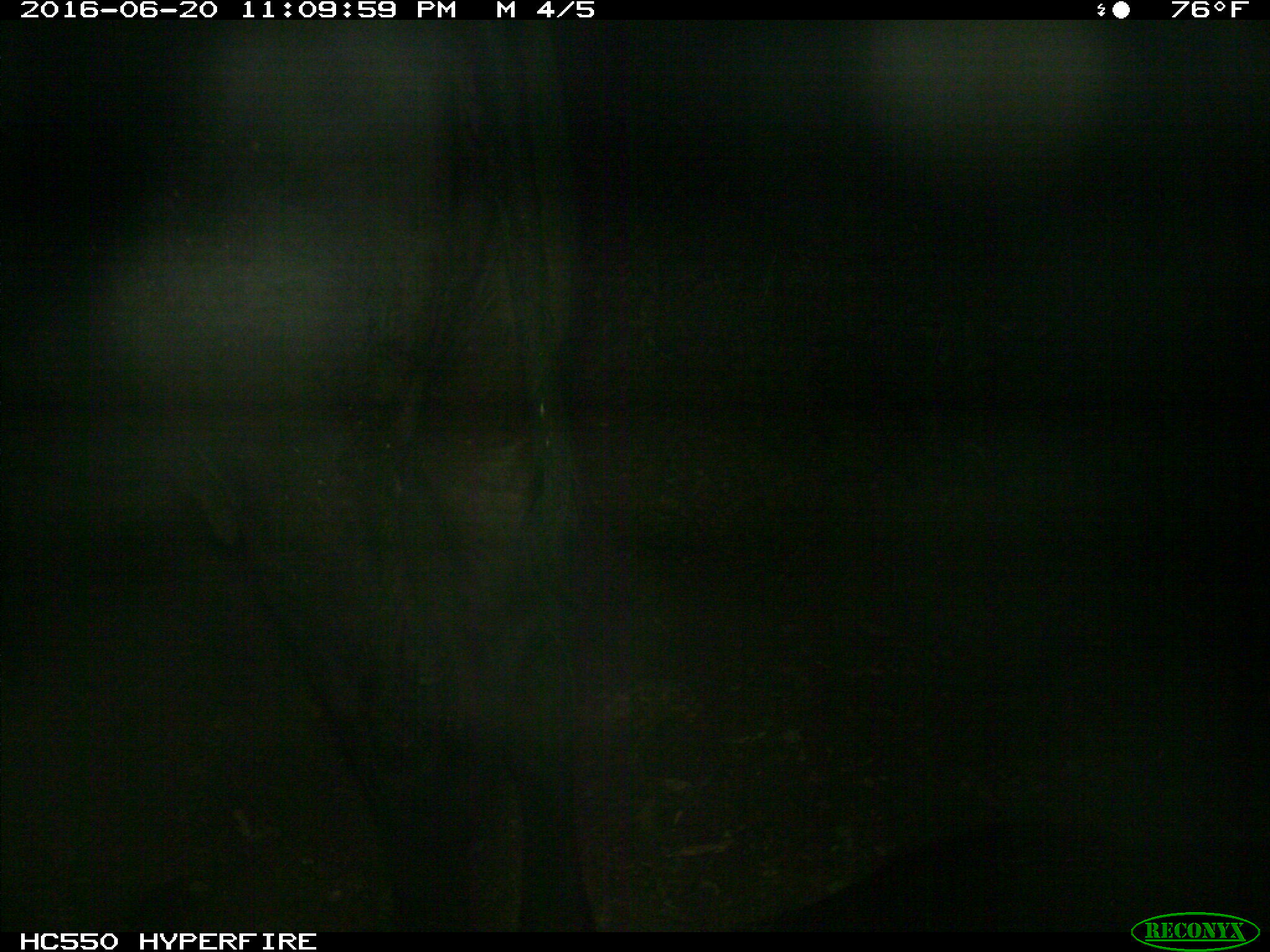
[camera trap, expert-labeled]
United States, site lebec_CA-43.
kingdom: Animalia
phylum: Chordata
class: Mammalia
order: Artiodactyla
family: Bovidae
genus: Bos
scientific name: Bos taurus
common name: domestic cow